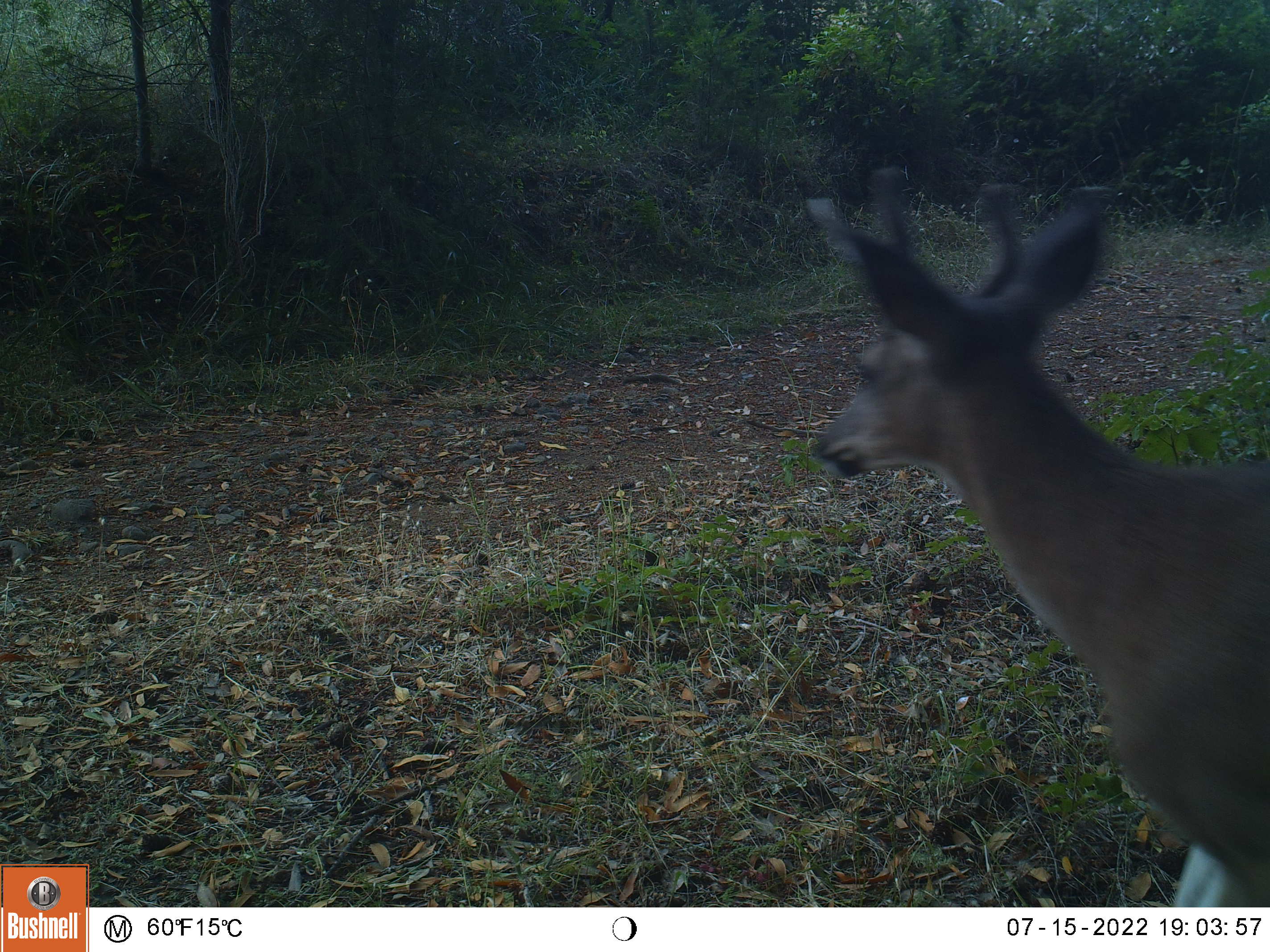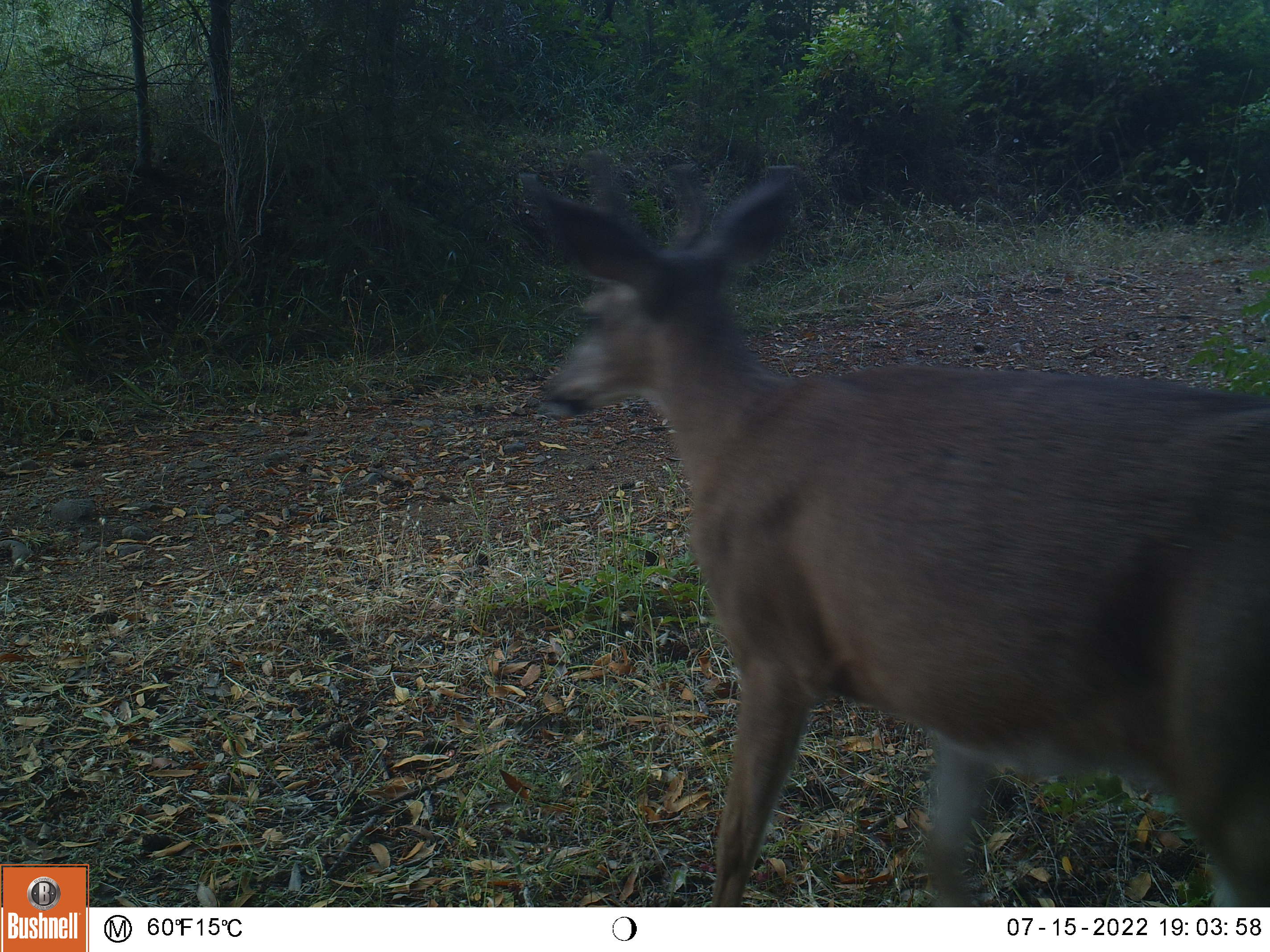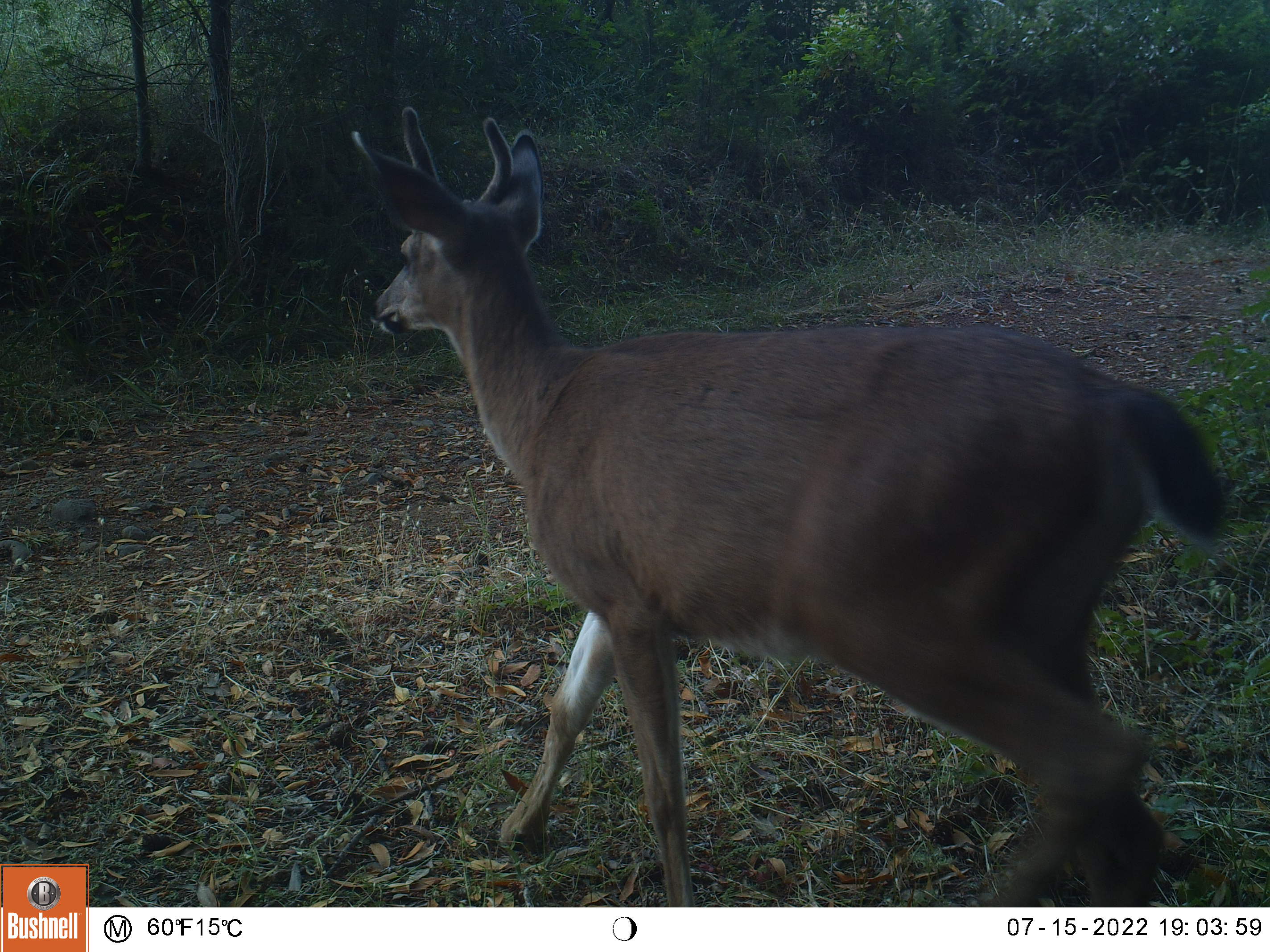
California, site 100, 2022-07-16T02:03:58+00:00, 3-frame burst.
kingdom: Animalia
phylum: Chordata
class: Mammalia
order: Artiodactyla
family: Cervidae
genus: Odocoileus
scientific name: Odocoileus hemionus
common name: mule deer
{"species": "mule deer (Odocoileus hemionus)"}